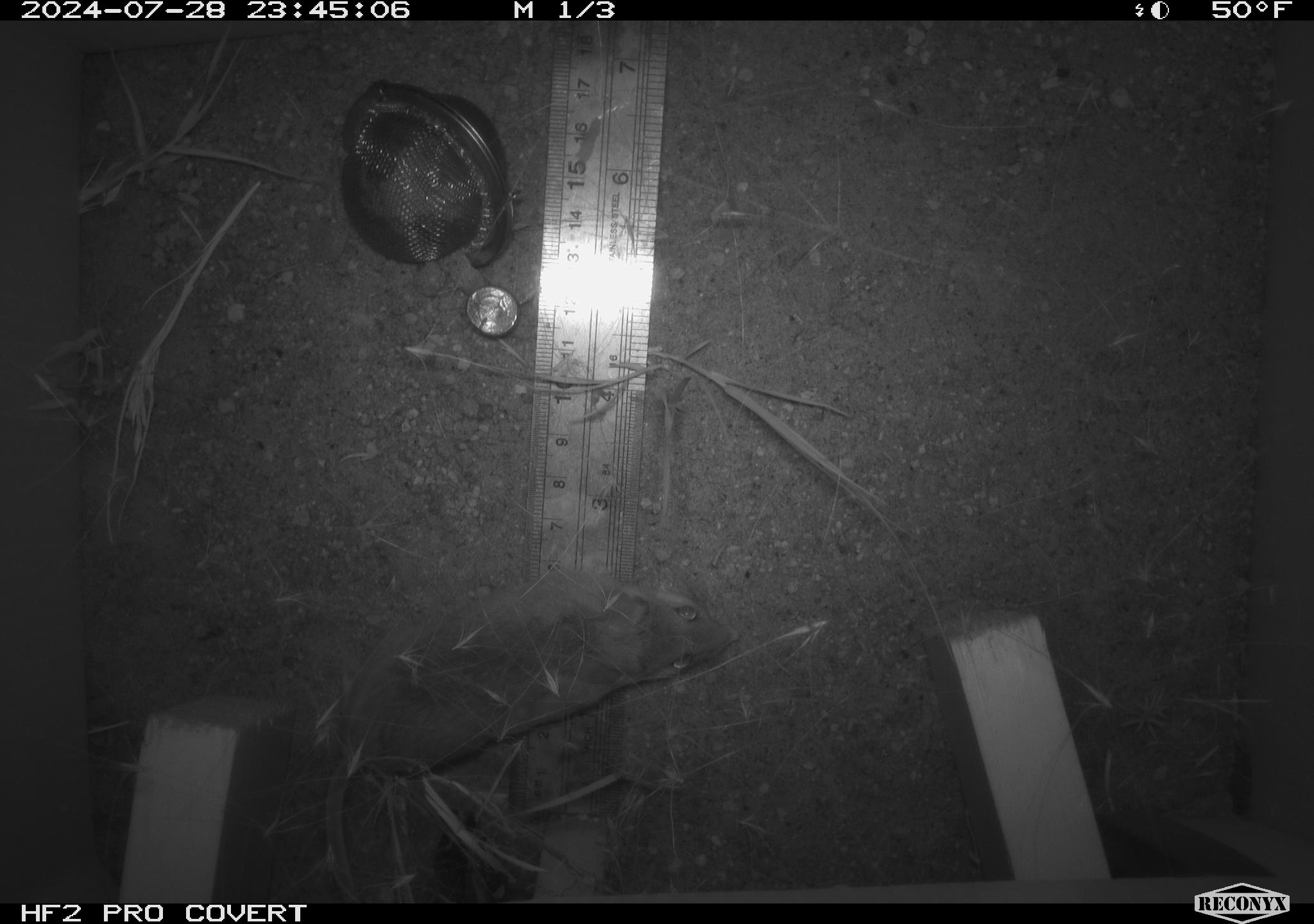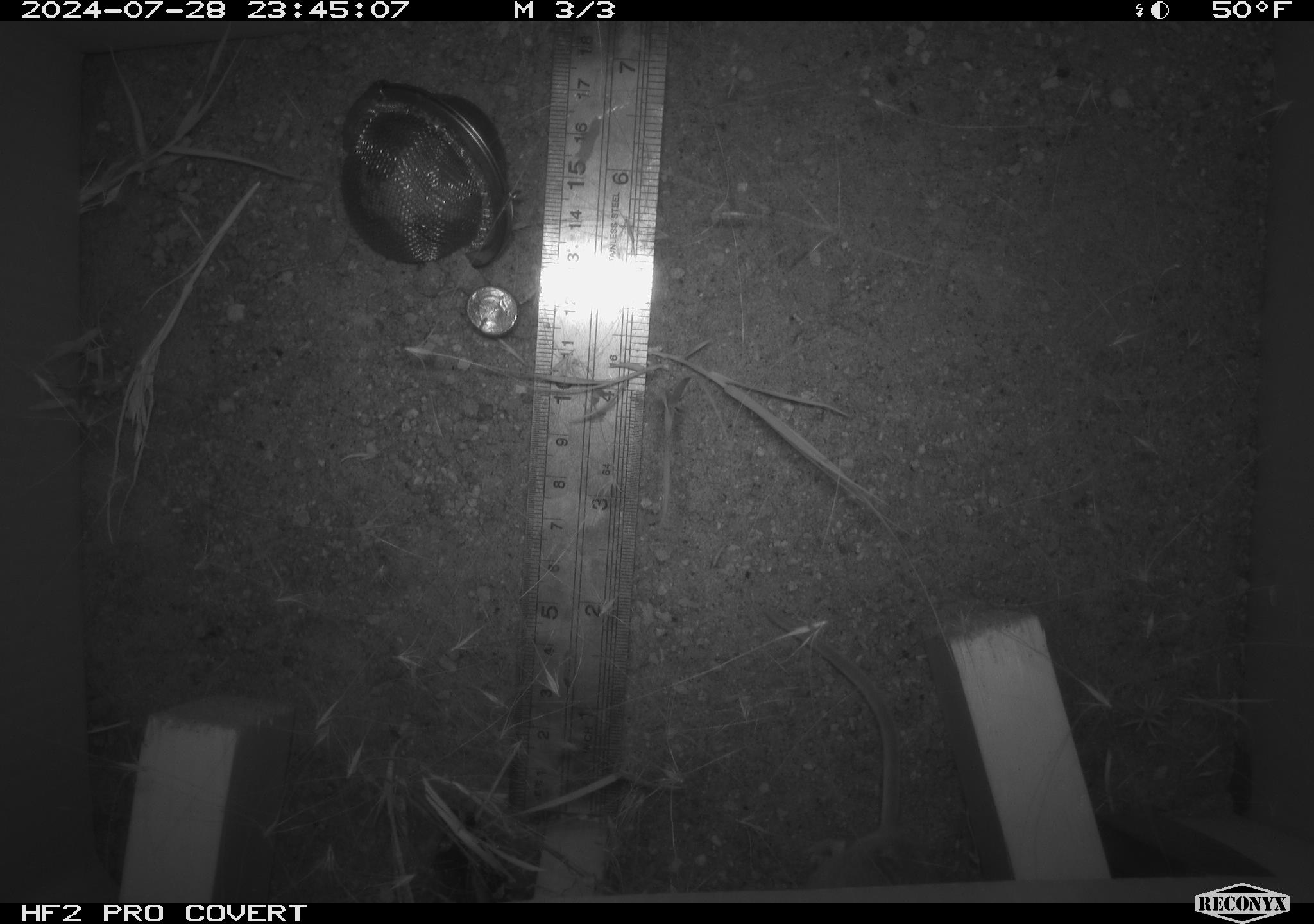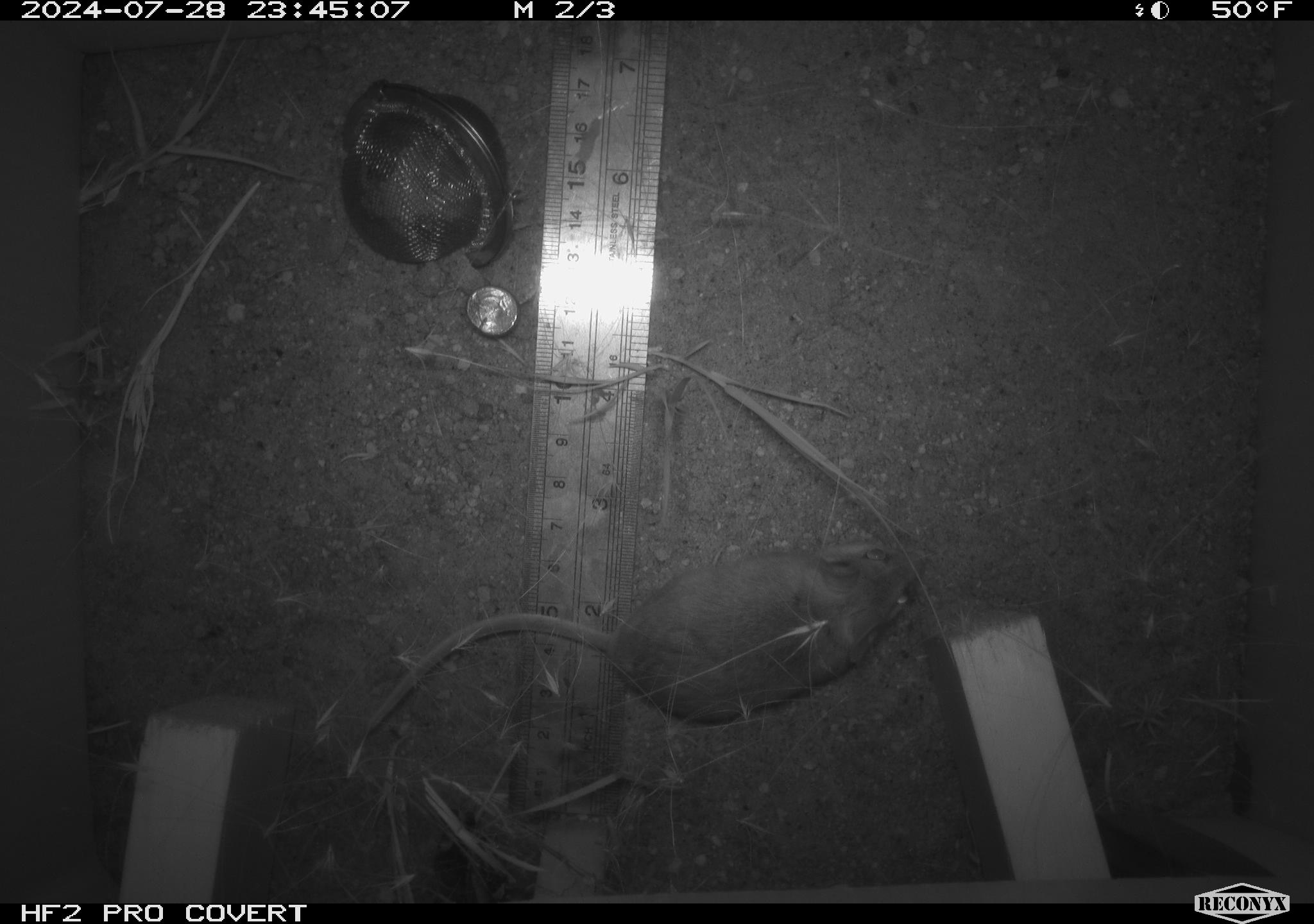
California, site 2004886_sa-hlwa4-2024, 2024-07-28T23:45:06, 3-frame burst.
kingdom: Animalia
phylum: Chordata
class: Mammalia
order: Rodentia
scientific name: Rodentia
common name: rodent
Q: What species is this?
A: Rodent (Rodentia).